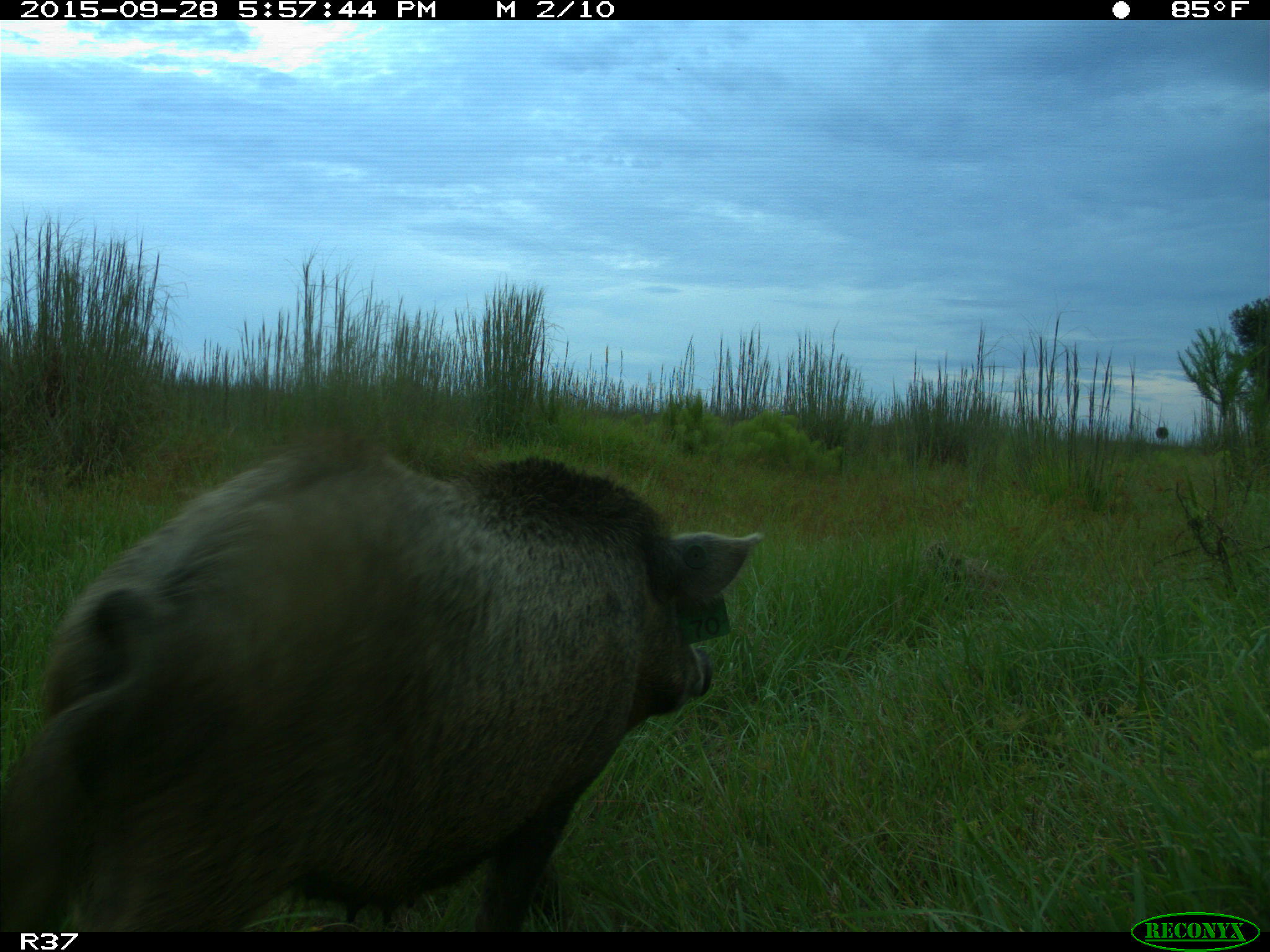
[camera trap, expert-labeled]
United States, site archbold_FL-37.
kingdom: Animalia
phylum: Chordata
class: Mammalia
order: Artiodactyla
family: Suidae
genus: Sus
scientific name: Sus scrofa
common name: wild boar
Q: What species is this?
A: Sus scrofa (wild boar).